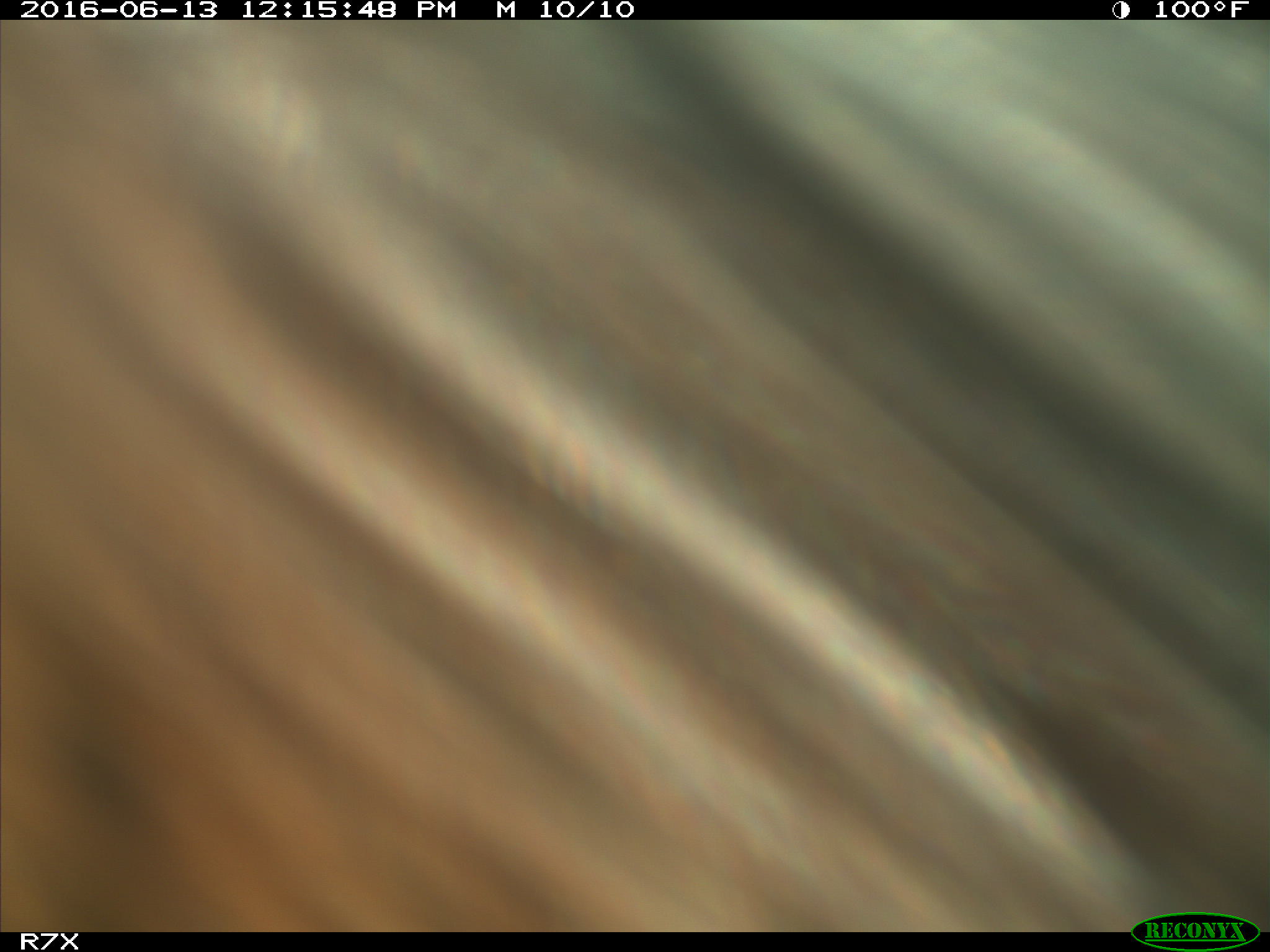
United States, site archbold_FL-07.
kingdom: Animalia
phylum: Chordata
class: Mammalia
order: Artiodactyla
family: Bovidae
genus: Bos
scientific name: Bos taurus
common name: domestic cow